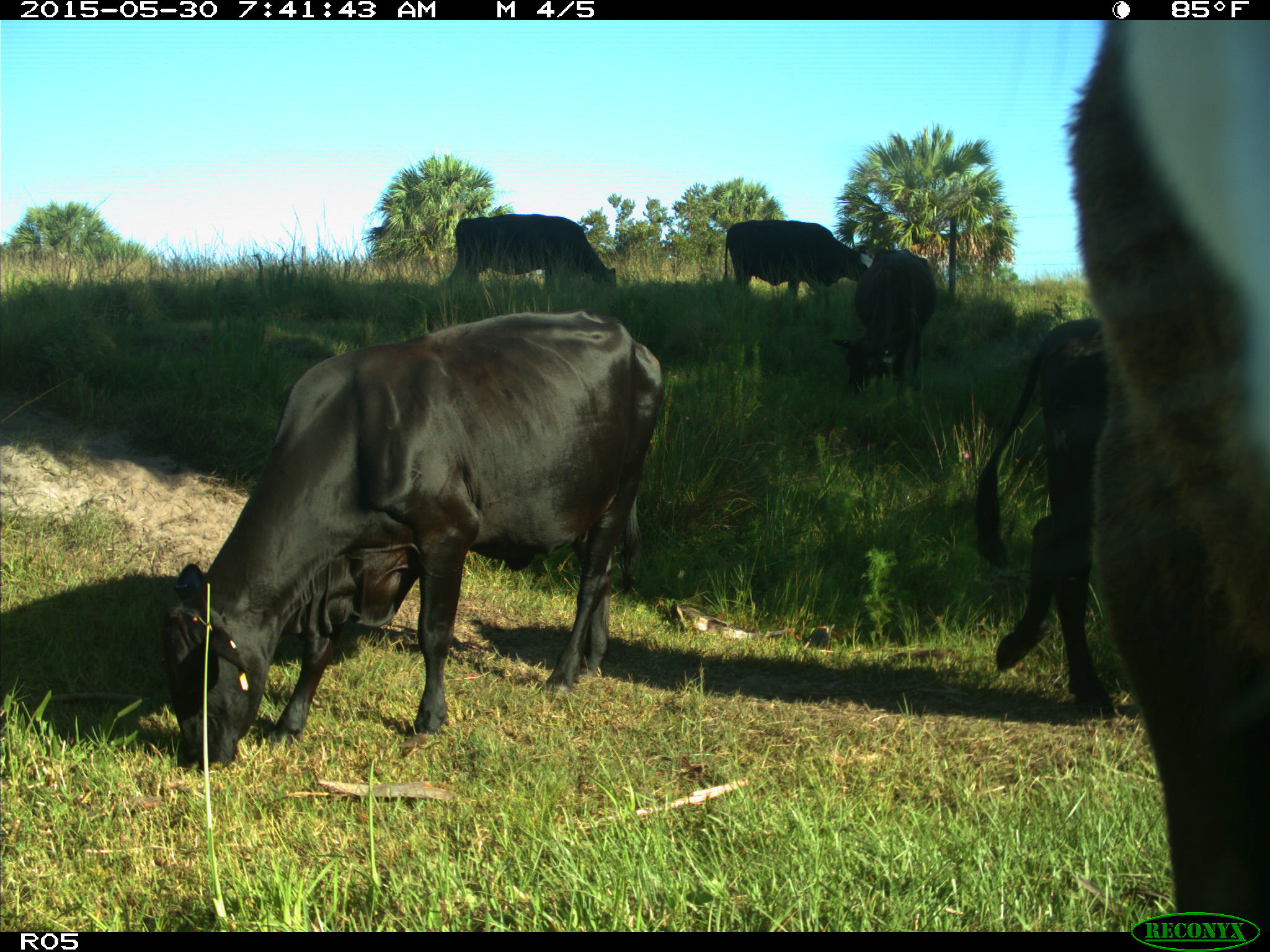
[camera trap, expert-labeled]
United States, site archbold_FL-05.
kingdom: Animalia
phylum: Chordata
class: Mammalia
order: Artiodactyla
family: Bovidae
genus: Bos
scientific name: Bos taurus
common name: domestic cow